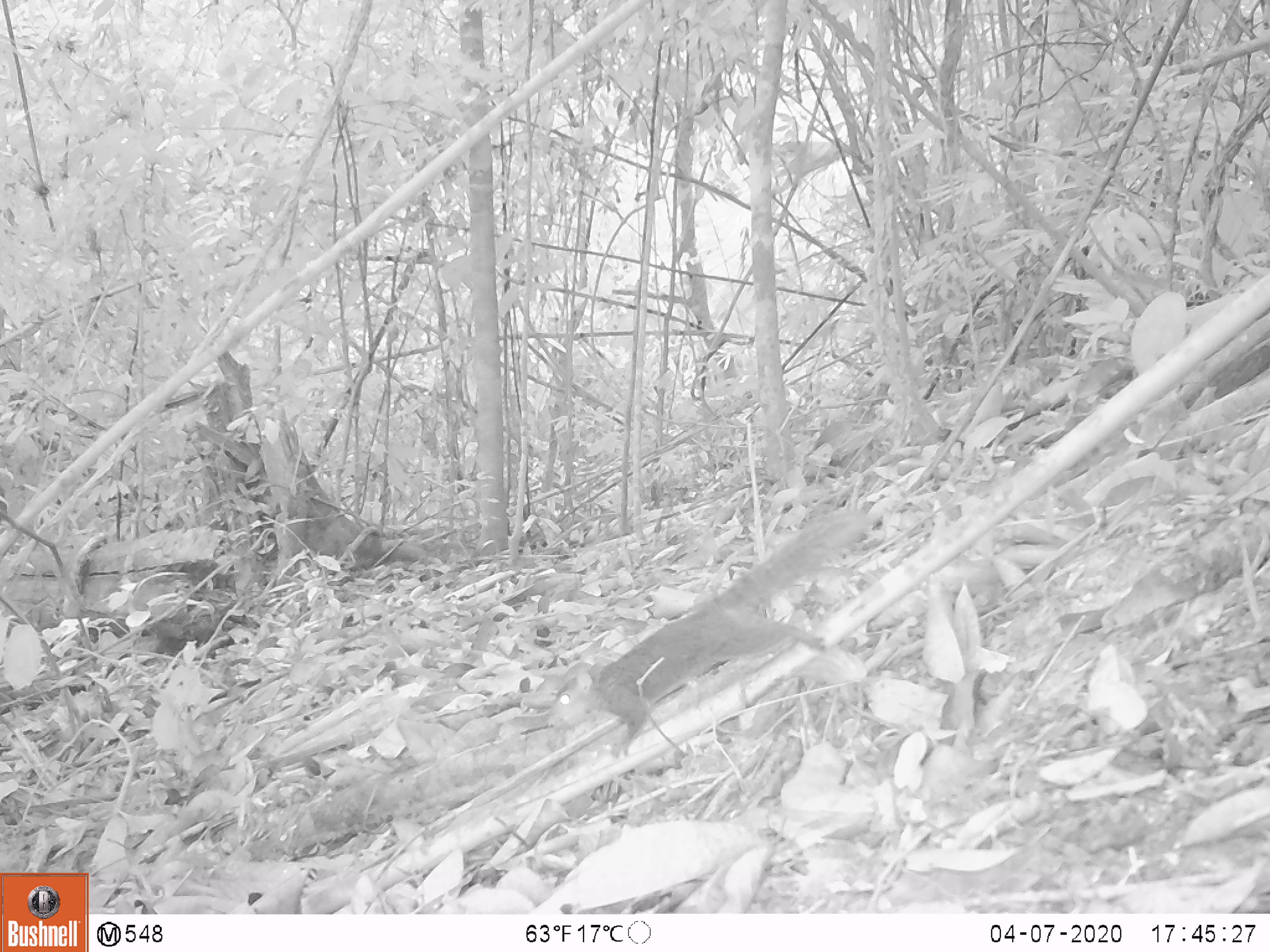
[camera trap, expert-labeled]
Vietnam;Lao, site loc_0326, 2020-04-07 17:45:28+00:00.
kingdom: Animalia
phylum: Chordata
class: Mammalia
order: Rodentia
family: Sciuridae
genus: Dremomys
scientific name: Dremomys rufigenis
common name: red-cheeked squirrel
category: red cheeked squirrel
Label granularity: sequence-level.